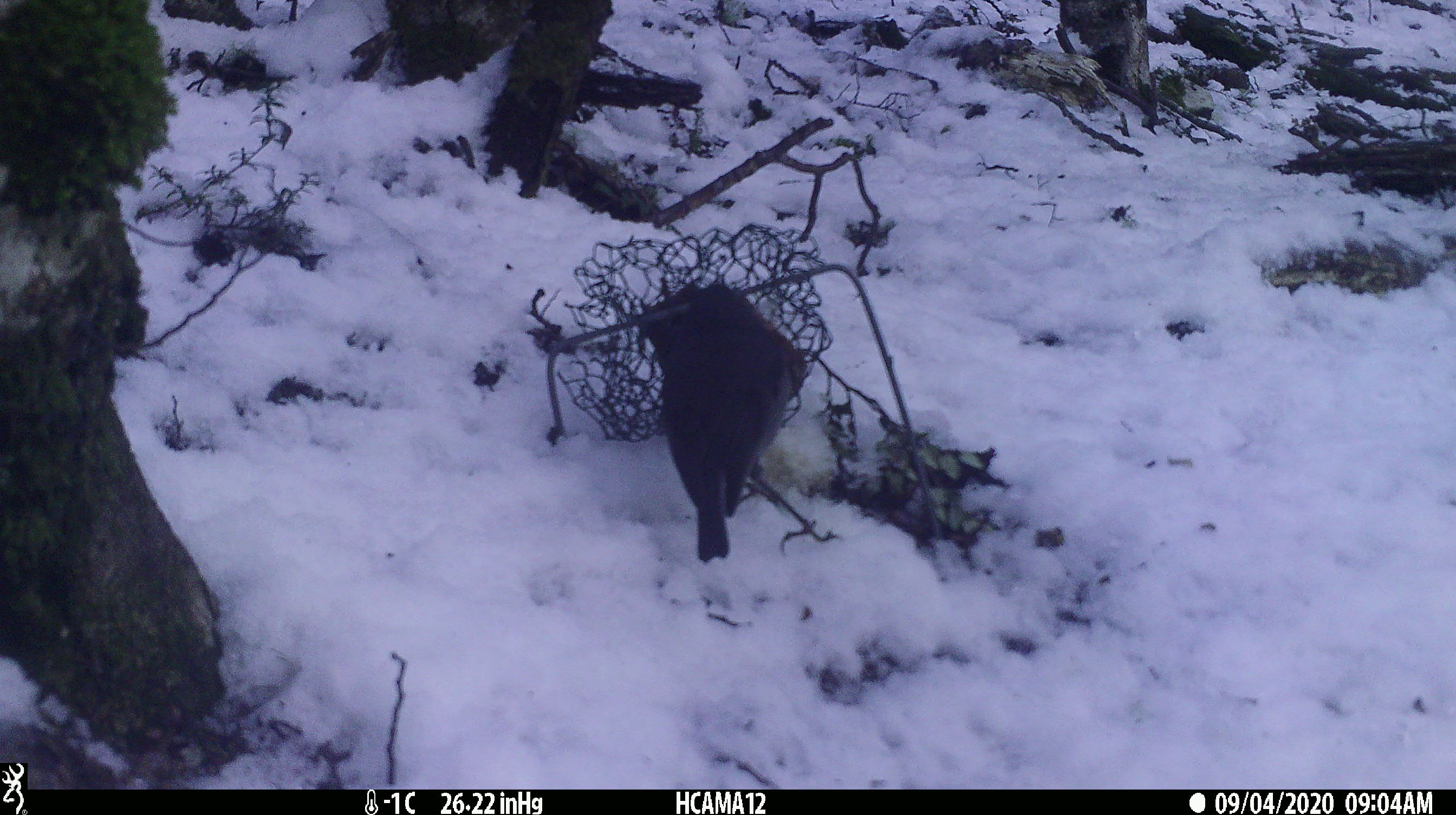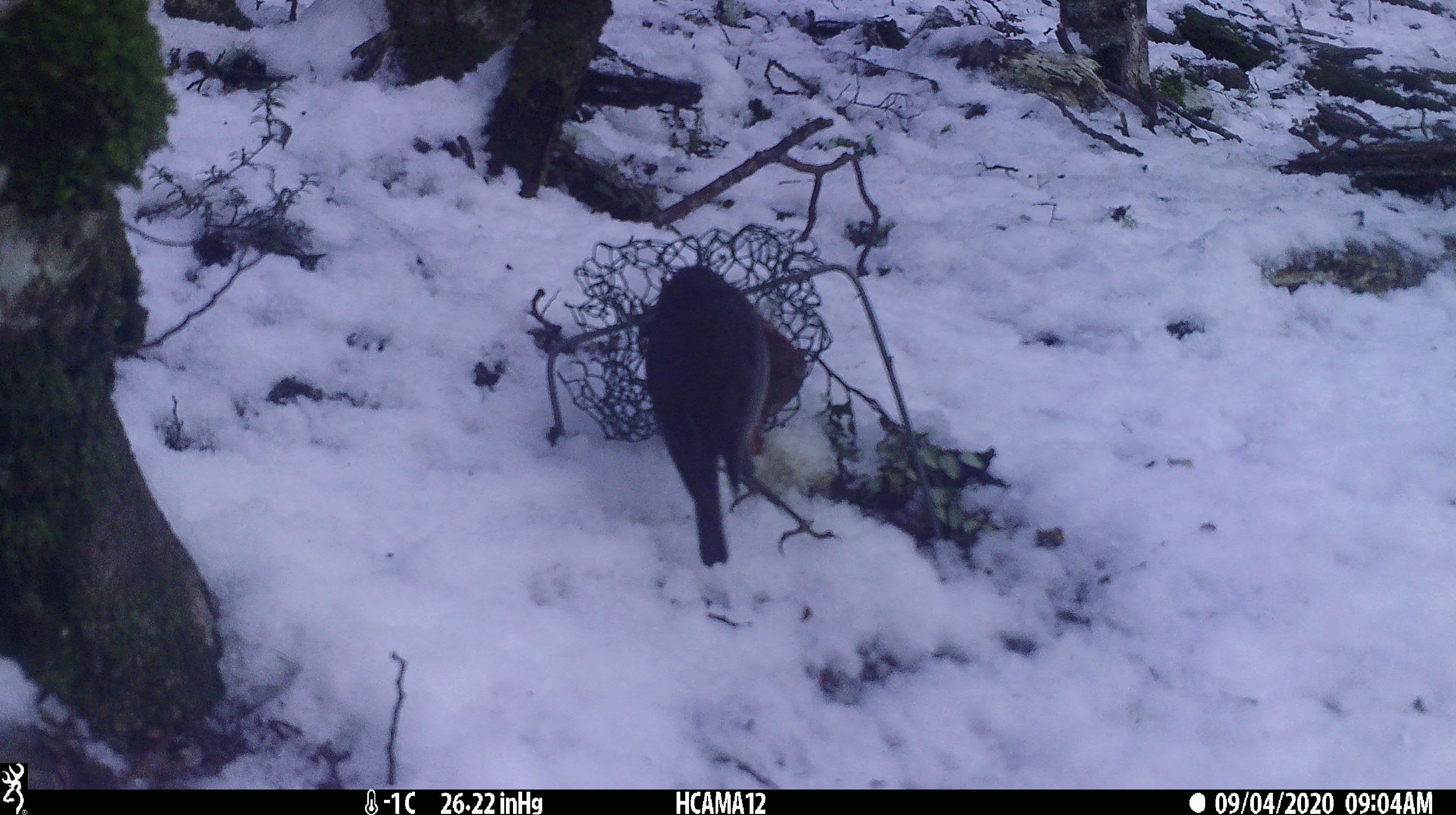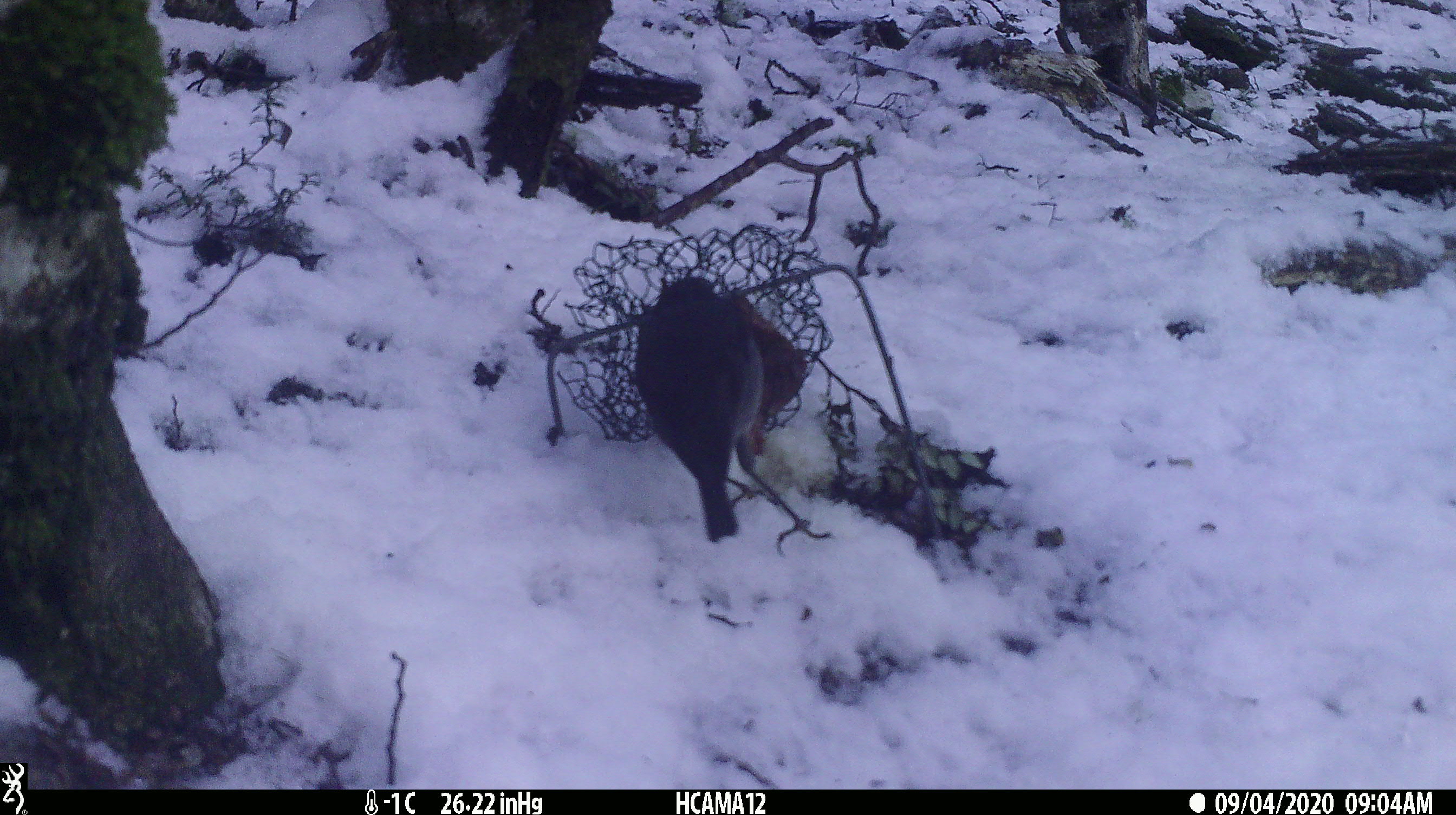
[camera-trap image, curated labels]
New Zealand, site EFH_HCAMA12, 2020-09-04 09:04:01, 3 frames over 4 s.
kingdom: Animalia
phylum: Chordata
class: Aves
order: Passeriformes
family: Petroicidae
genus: Petroica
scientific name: Petroica australis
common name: new zealand robin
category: robin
Robin (new zealand robin) (Petroica australis).